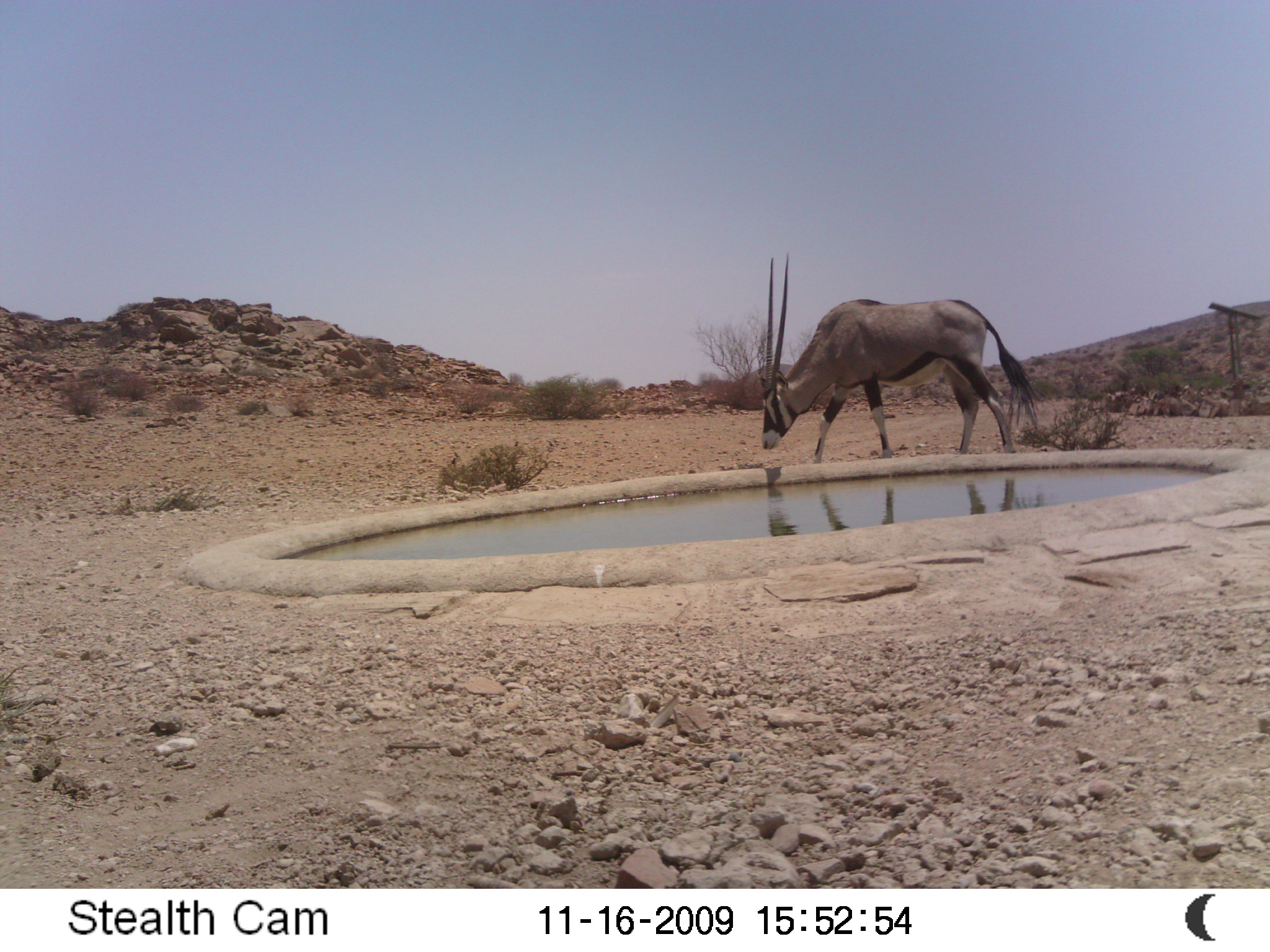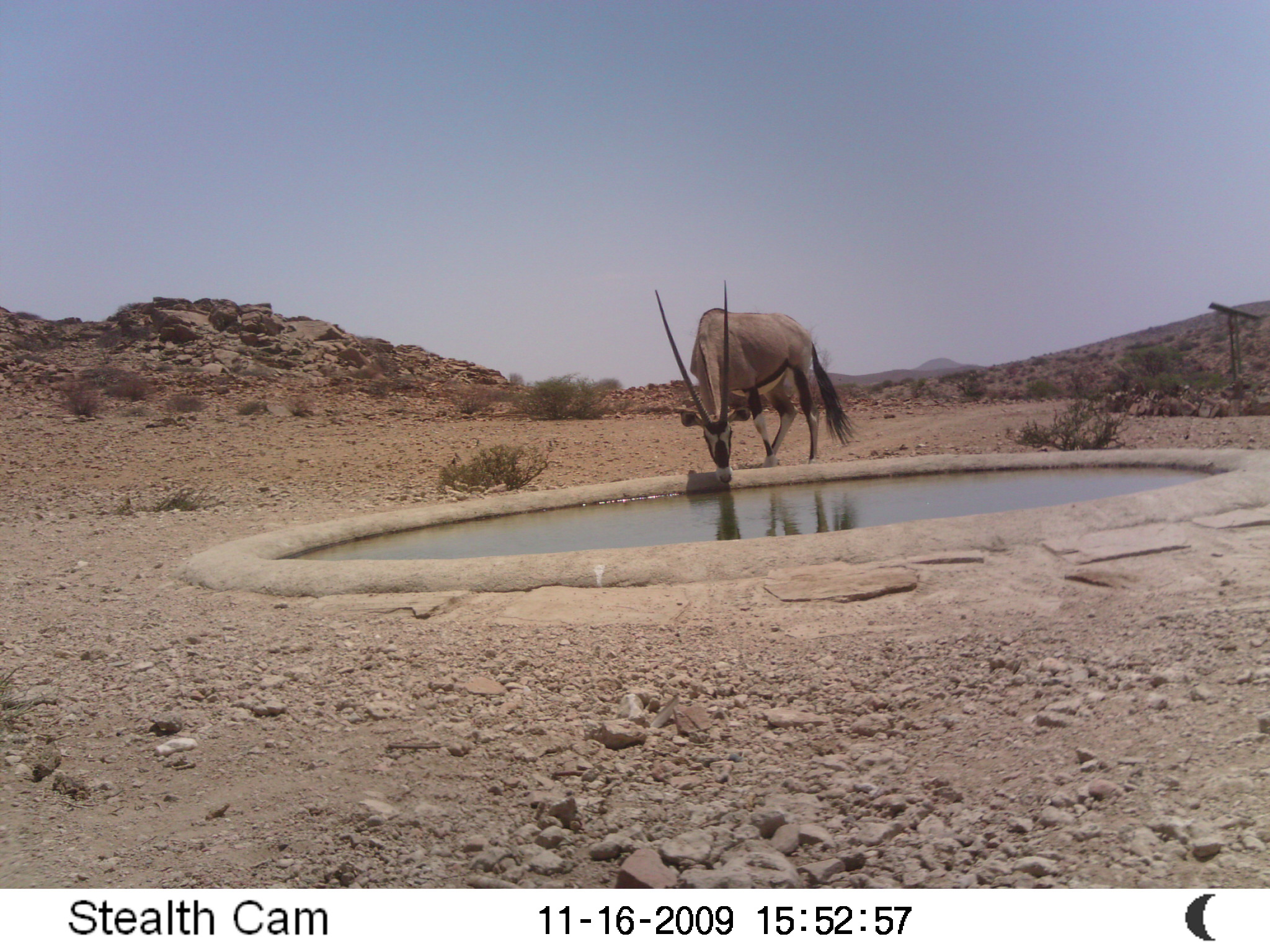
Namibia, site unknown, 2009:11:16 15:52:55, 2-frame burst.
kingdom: Animalia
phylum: Chordata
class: Mammalia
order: Artiodactyla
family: Bovidae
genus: Oryx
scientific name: Oryx gazella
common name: gemsbok